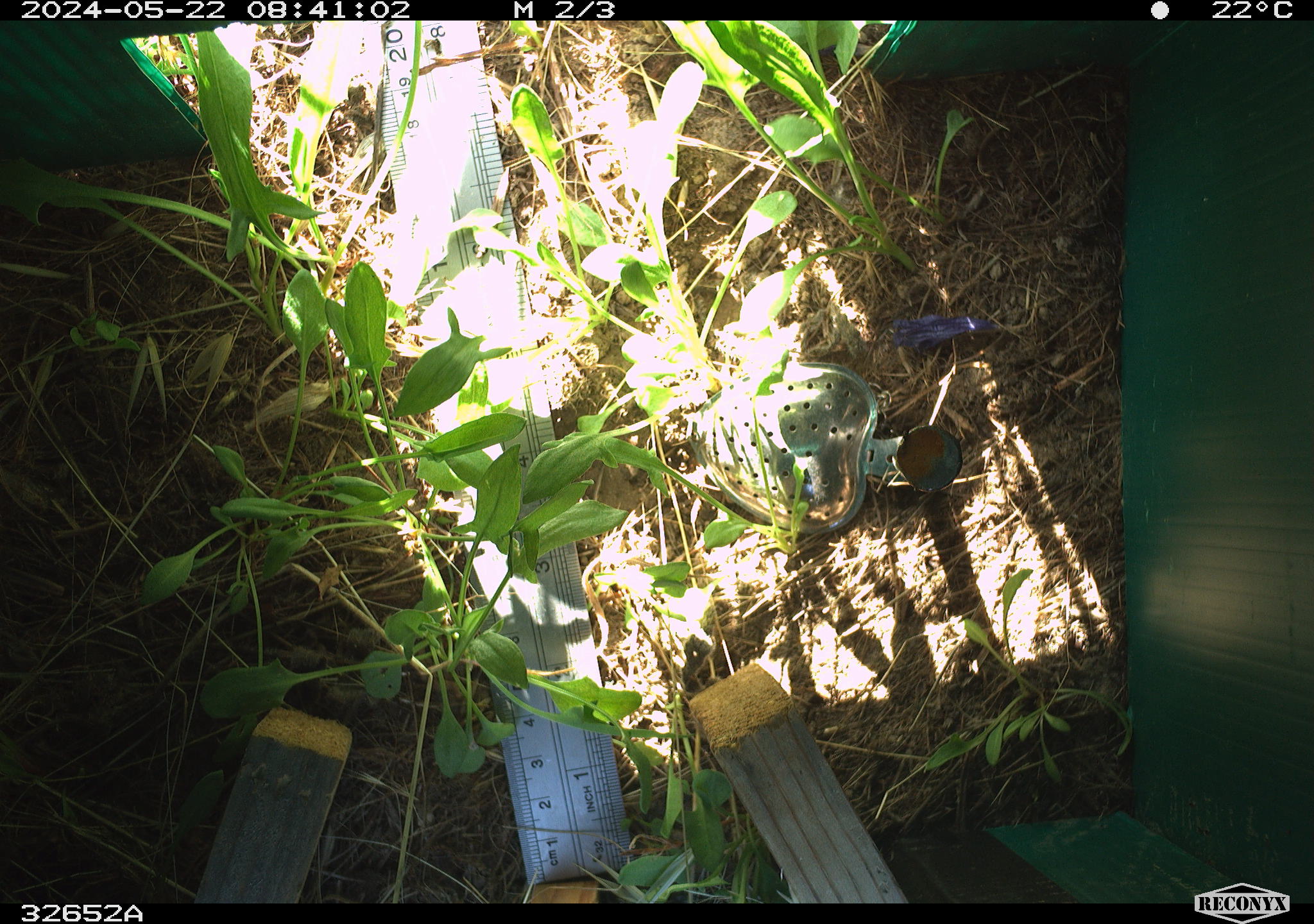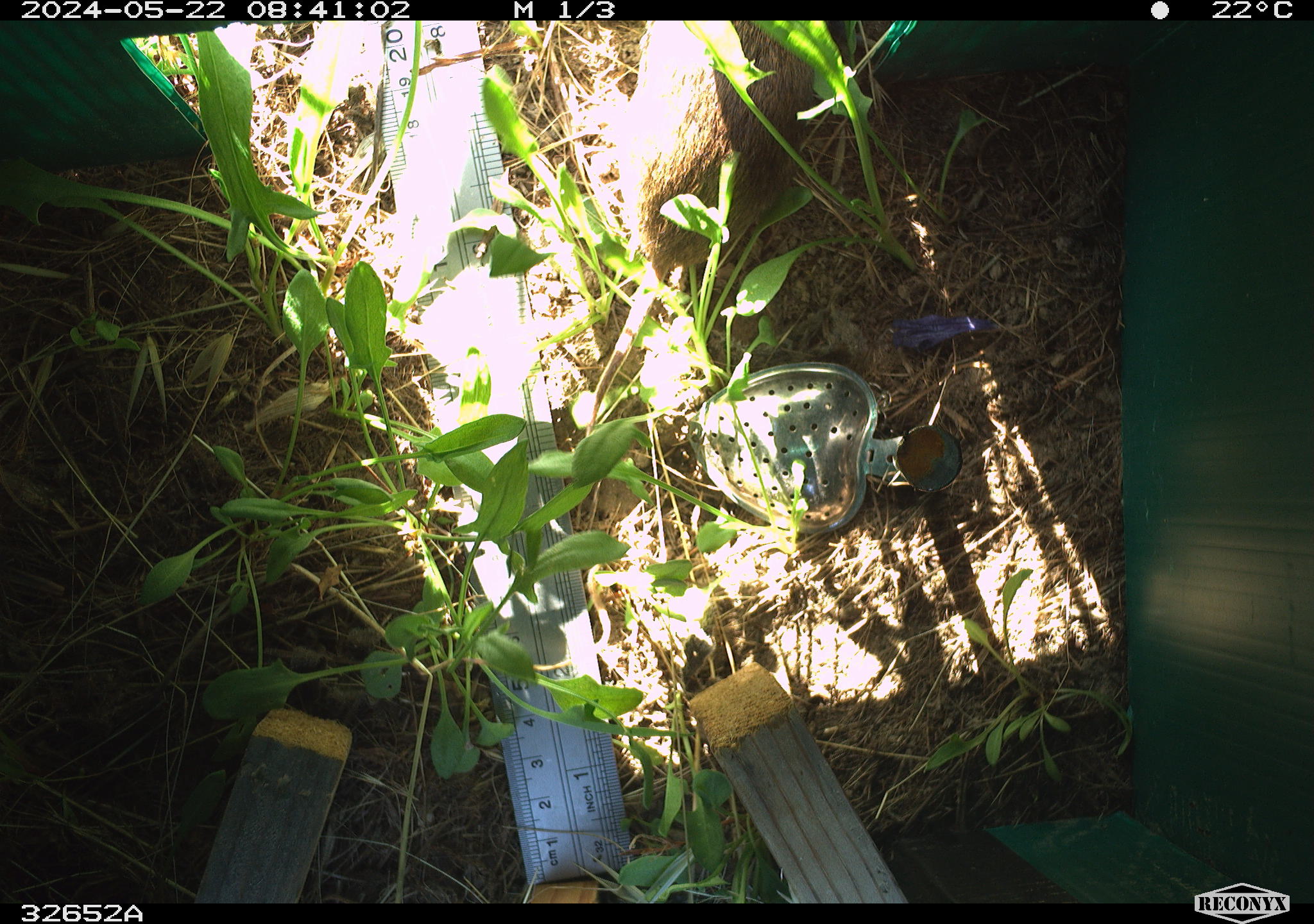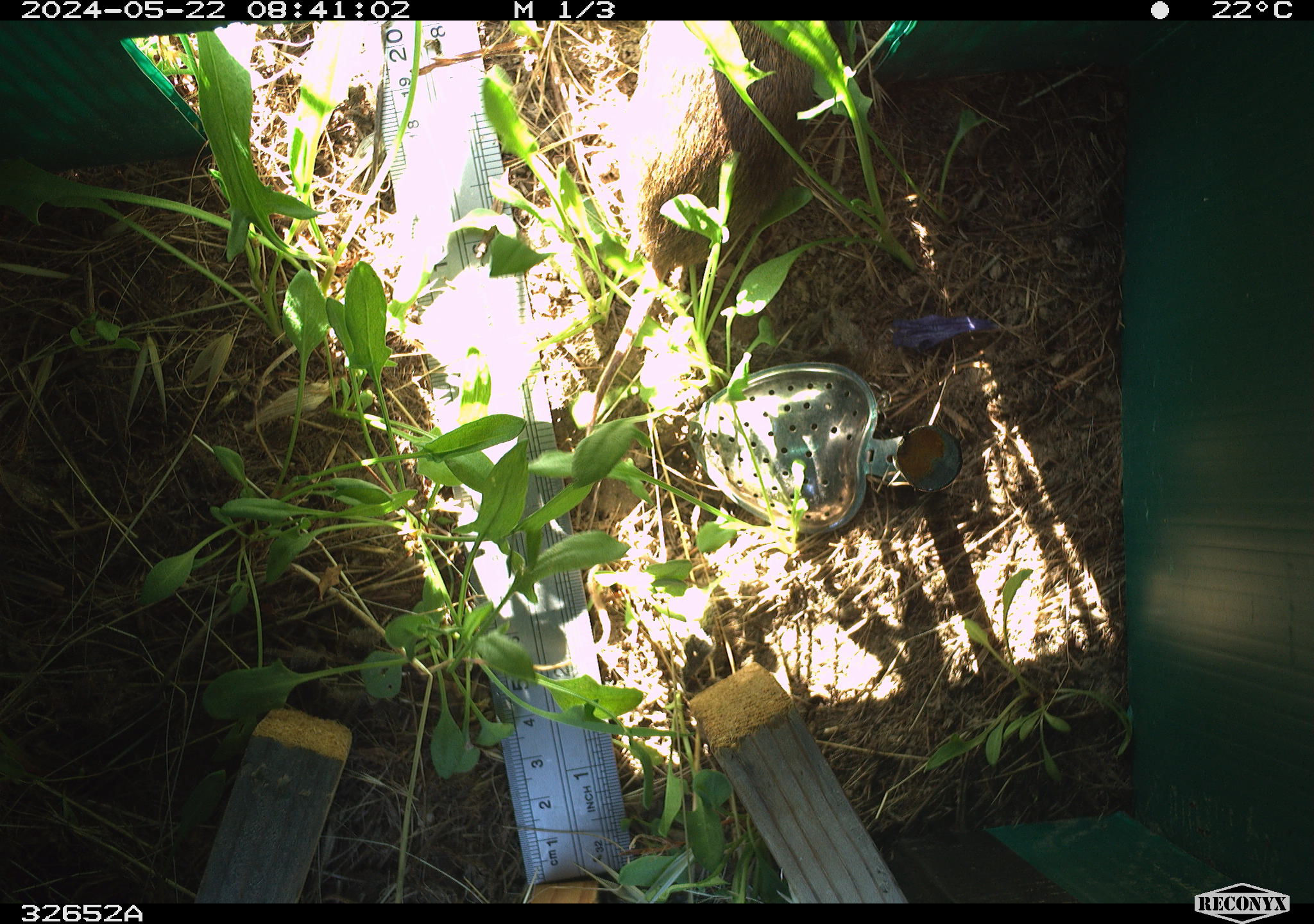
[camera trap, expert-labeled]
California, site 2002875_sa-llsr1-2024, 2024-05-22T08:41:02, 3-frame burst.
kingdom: Animalia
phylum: Chordata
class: Mammalia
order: Rodentia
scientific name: Rodentia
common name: rodent